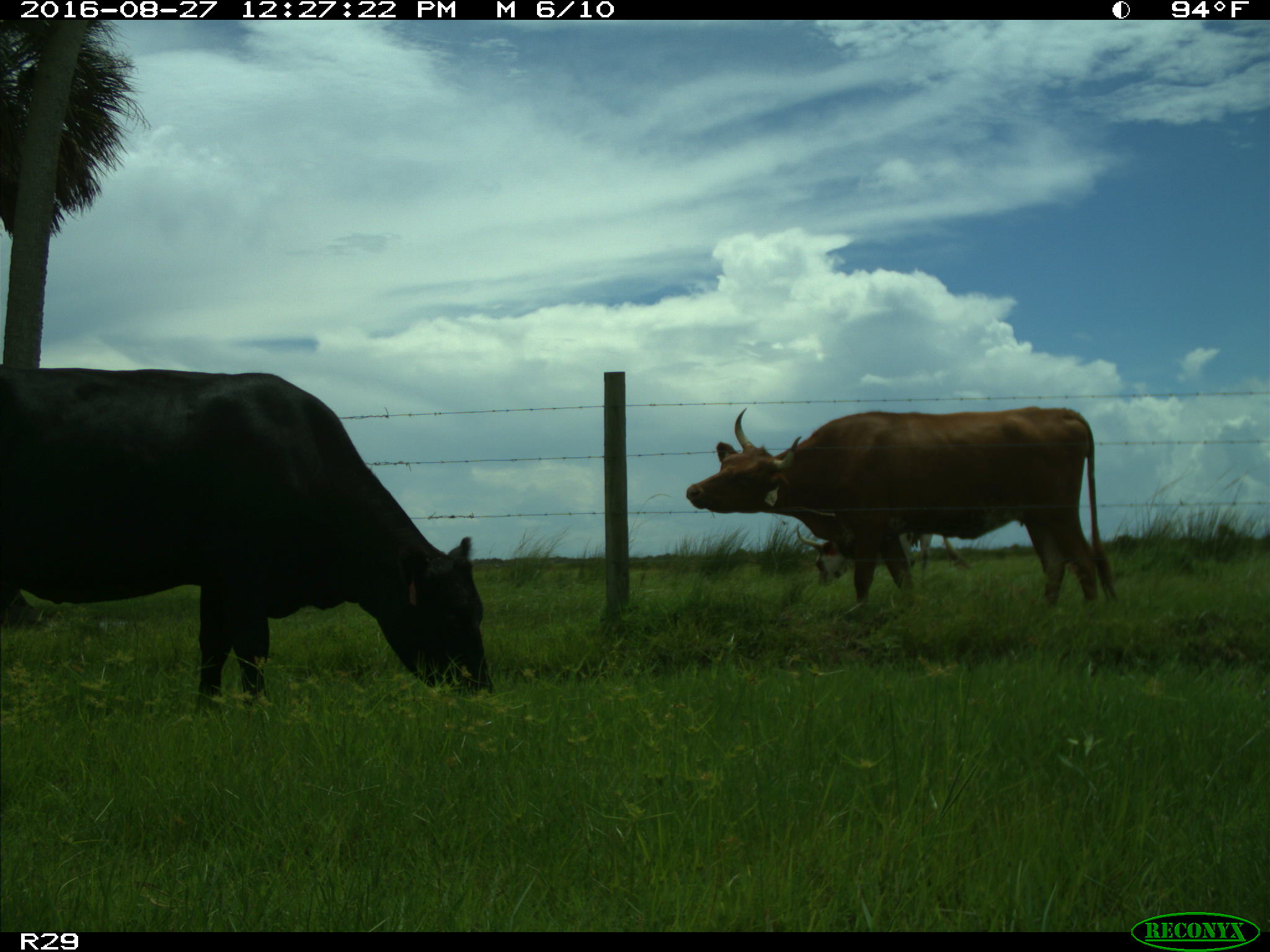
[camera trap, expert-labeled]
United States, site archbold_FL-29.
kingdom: Animalia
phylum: Chordata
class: Mammalia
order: Artiodactyla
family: Bovidae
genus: Bos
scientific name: Bos taurus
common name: domestic cow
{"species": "Bos taurus (domestic cow)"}